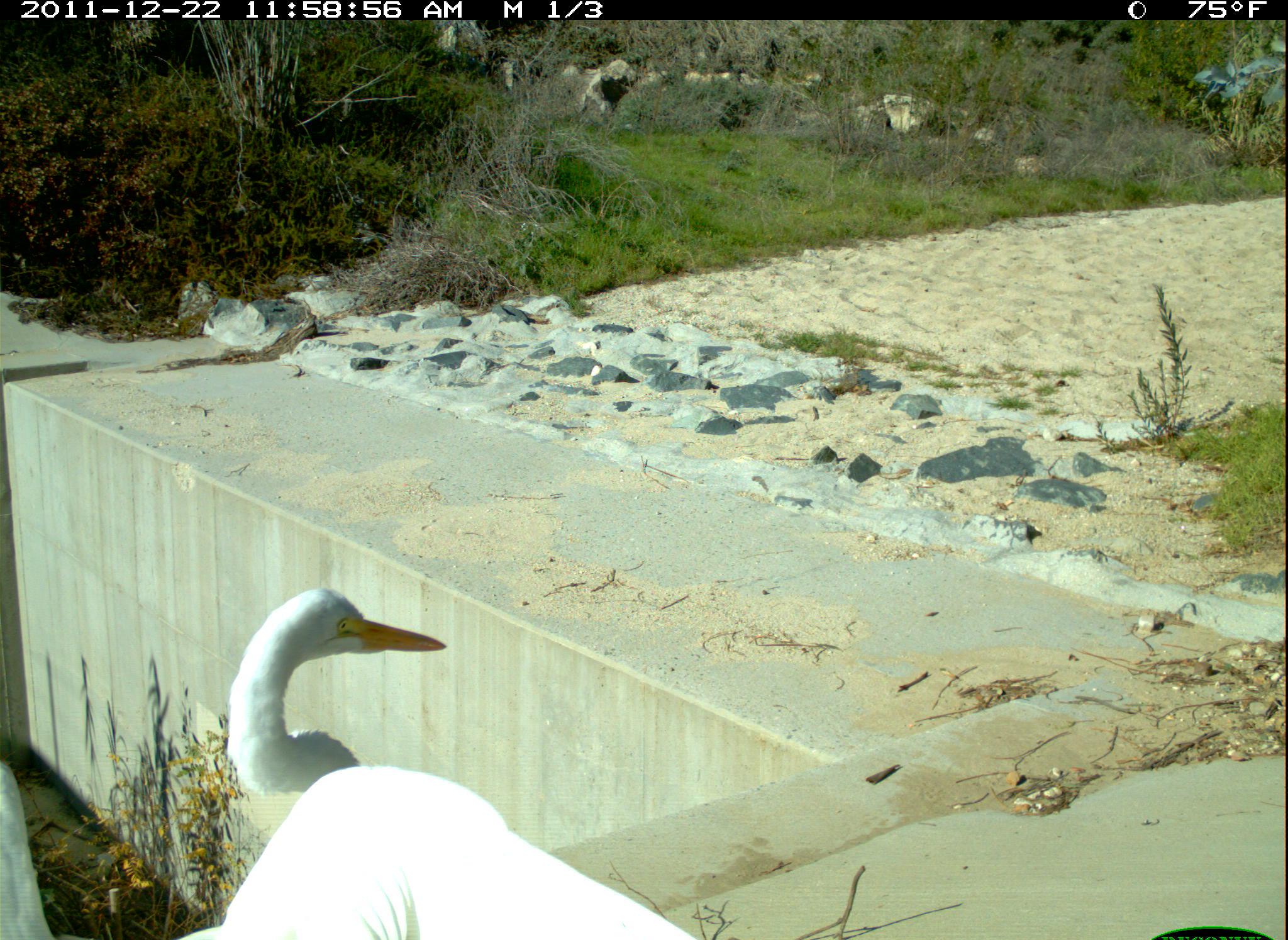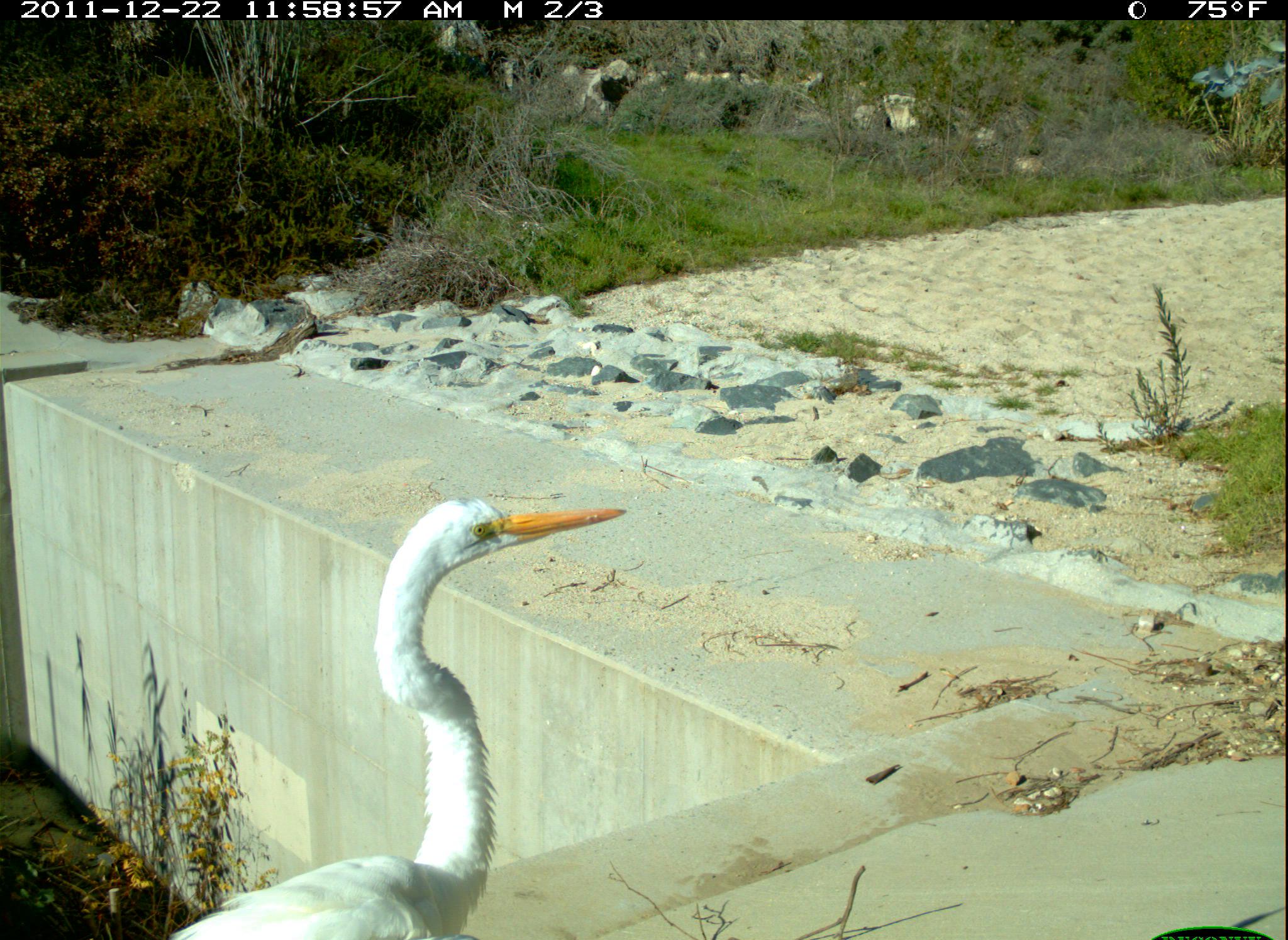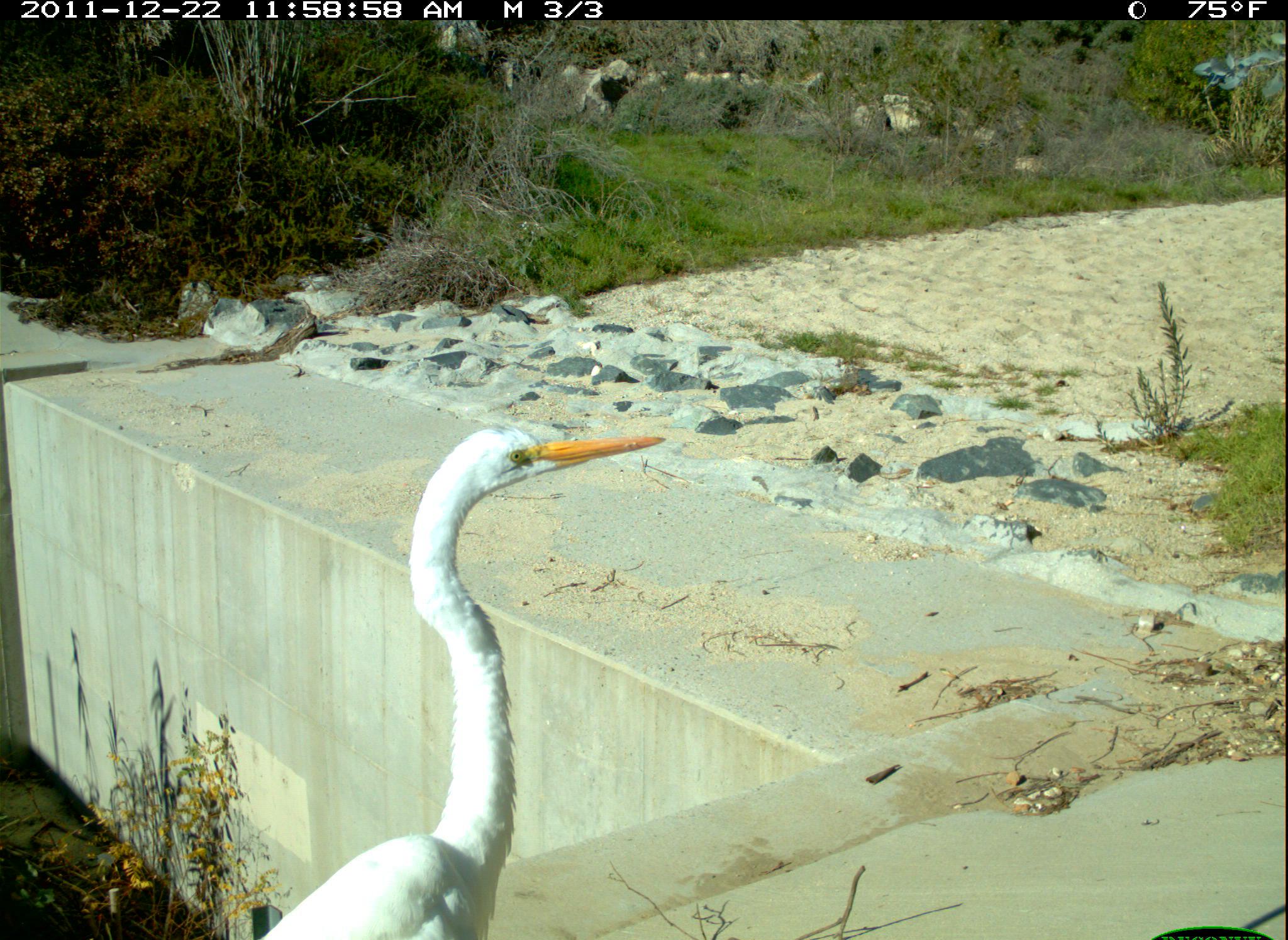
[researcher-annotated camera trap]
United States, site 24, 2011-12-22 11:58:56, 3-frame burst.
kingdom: Animalia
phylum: Chordata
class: Aves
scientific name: Aves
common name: bird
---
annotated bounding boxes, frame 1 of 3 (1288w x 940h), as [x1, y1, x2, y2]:
bird: [0, 588, 694, 939]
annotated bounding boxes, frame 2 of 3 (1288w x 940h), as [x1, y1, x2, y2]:
bird: [164, 499, 628, 940]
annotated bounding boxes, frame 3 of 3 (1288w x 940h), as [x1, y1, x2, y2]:
bird: [243, 427, 666, 940]